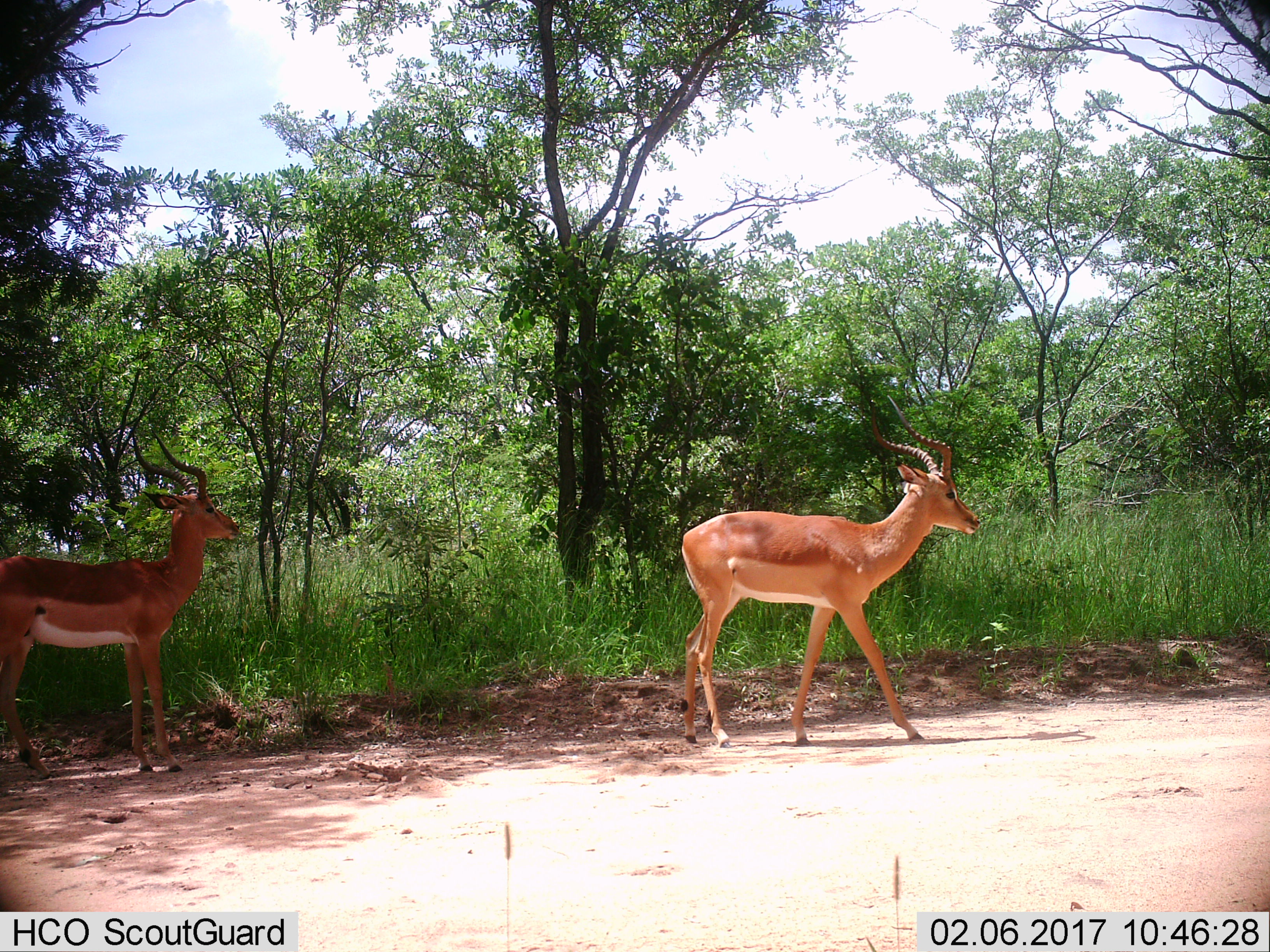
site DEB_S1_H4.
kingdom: Animalia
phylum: Chordata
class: Mammalia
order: Artiodactyla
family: Bovidae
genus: Aepyceros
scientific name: Aepyceros melampus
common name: impala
Impala (Aepyceros melampus), count 2. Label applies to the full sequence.